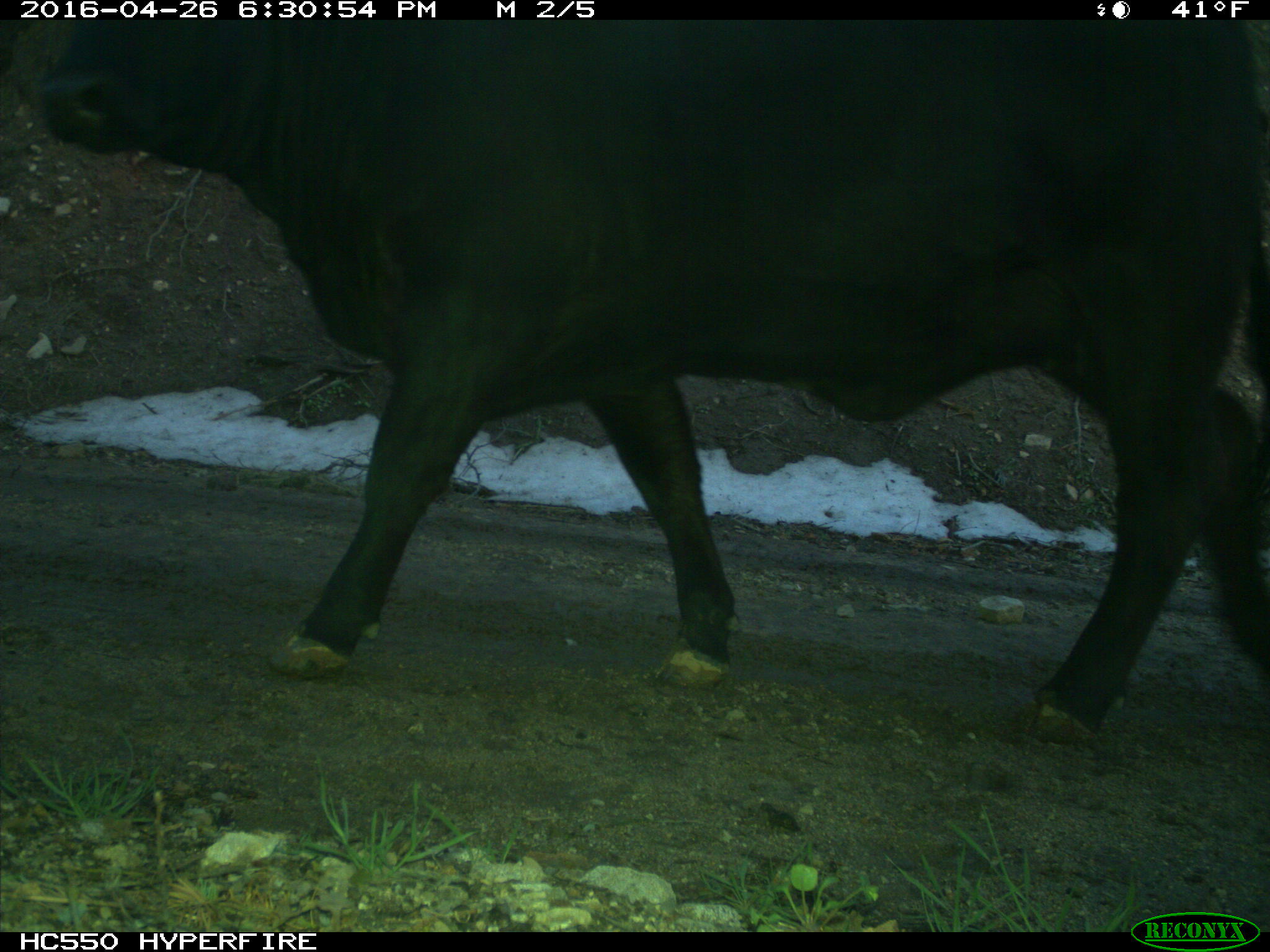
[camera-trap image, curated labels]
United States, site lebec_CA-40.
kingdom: Animalia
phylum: Chordata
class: Mammalia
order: Artiodactyla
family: Bovidae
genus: Bos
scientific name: Bos taurus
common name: domestic cow